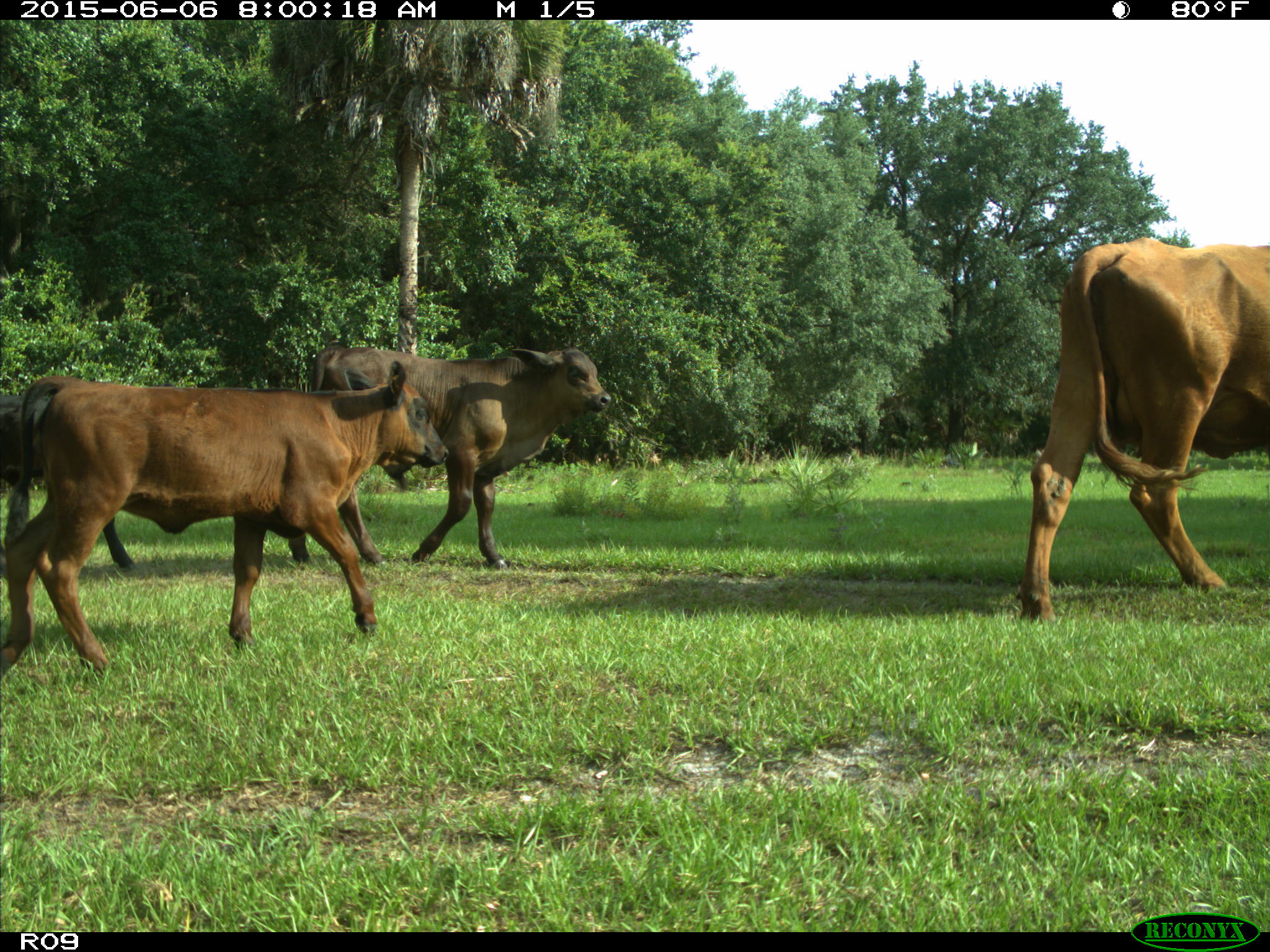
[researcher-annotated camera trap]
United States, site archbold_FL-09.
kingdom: Animalia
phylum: Chordata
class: Mammalia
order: Artiodactyla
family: Bovidae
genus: Bos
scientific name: Bos taurus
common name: domestic cow